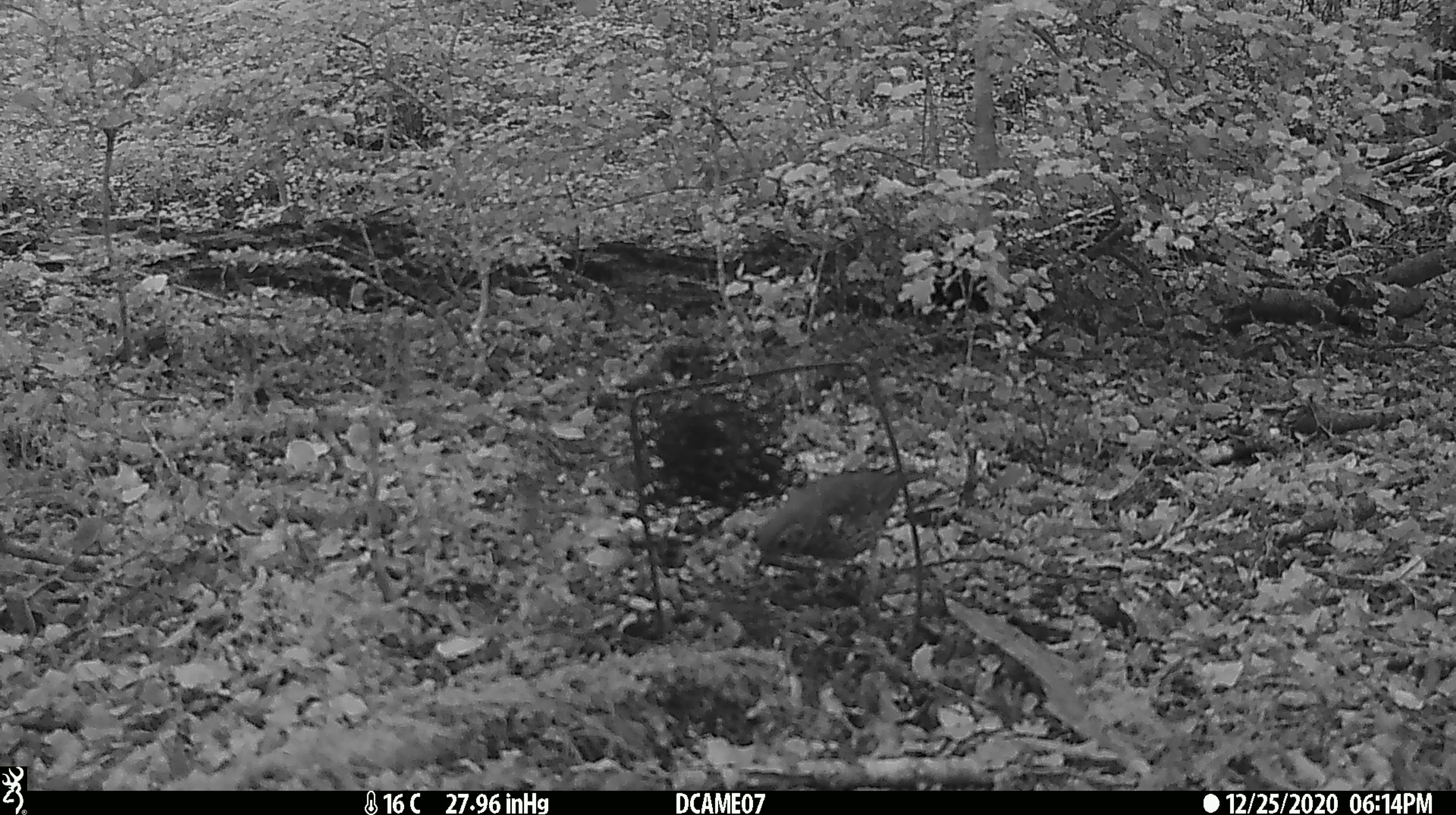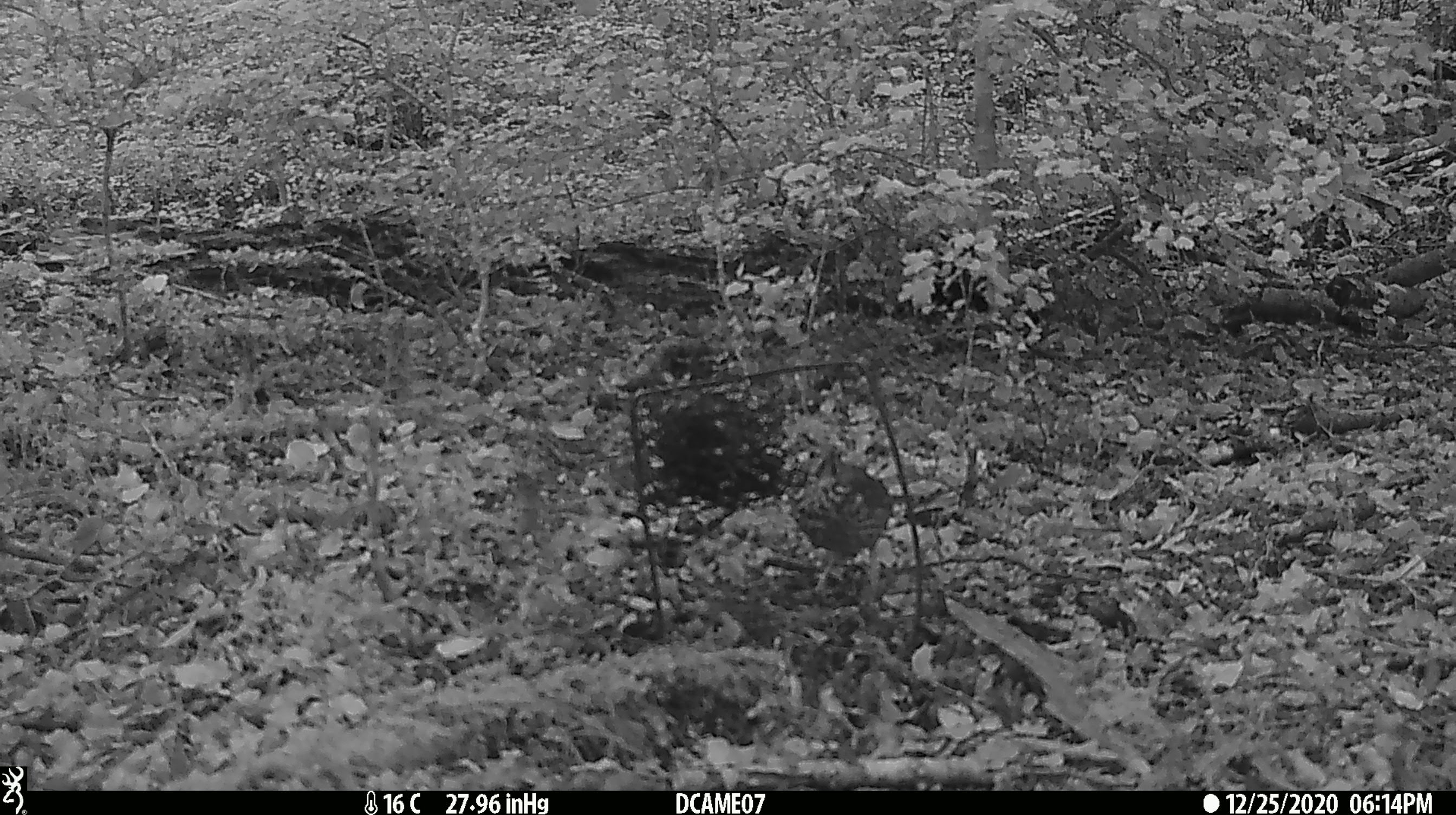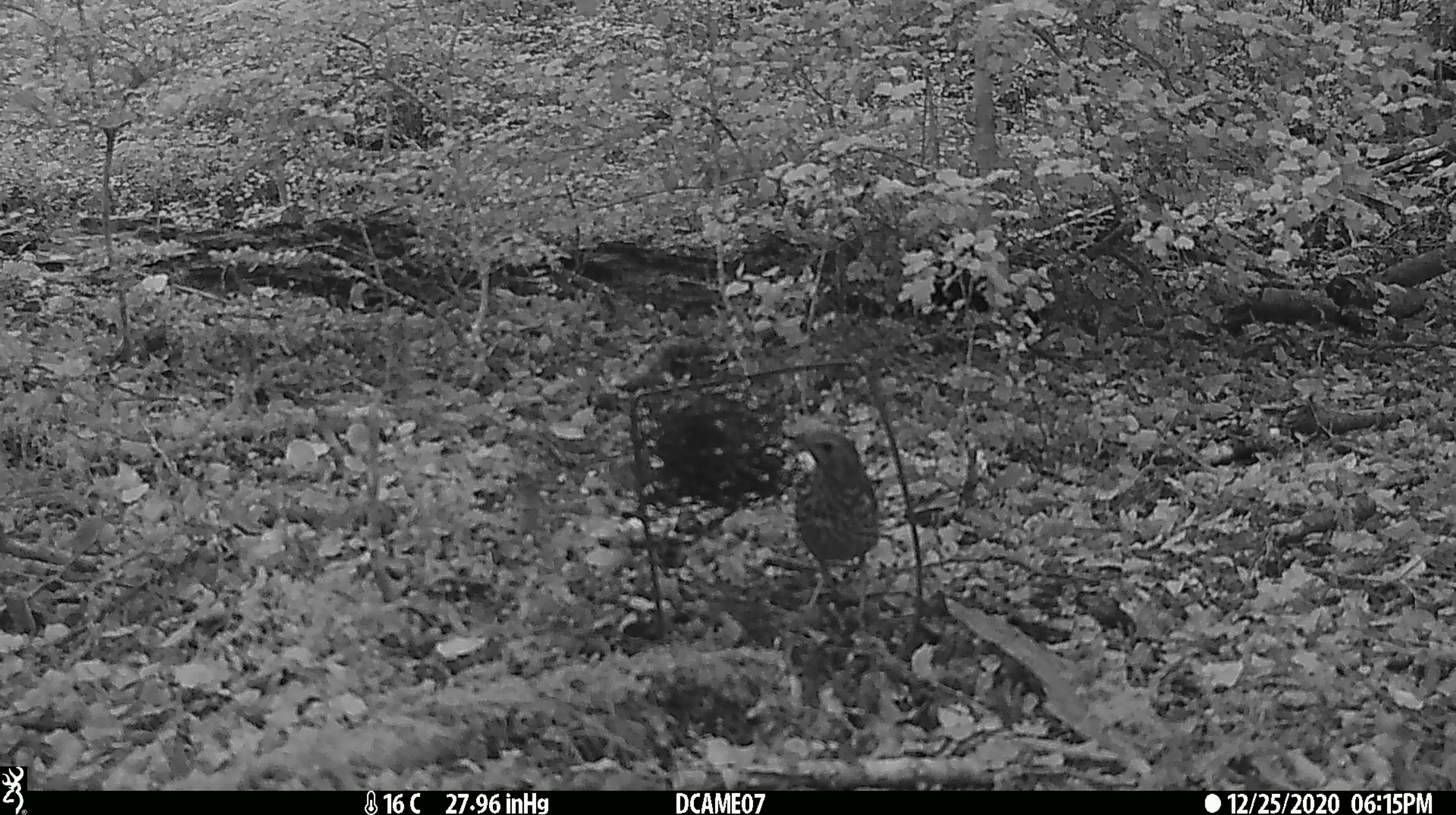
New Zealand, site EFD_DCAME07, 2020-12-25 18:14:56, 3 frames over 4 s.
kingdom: Animalia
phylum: Chordata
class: Aves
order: Passeriformes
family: Turdidae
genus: Turdus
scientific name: Turdus philomelos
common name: song thrush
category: thrush